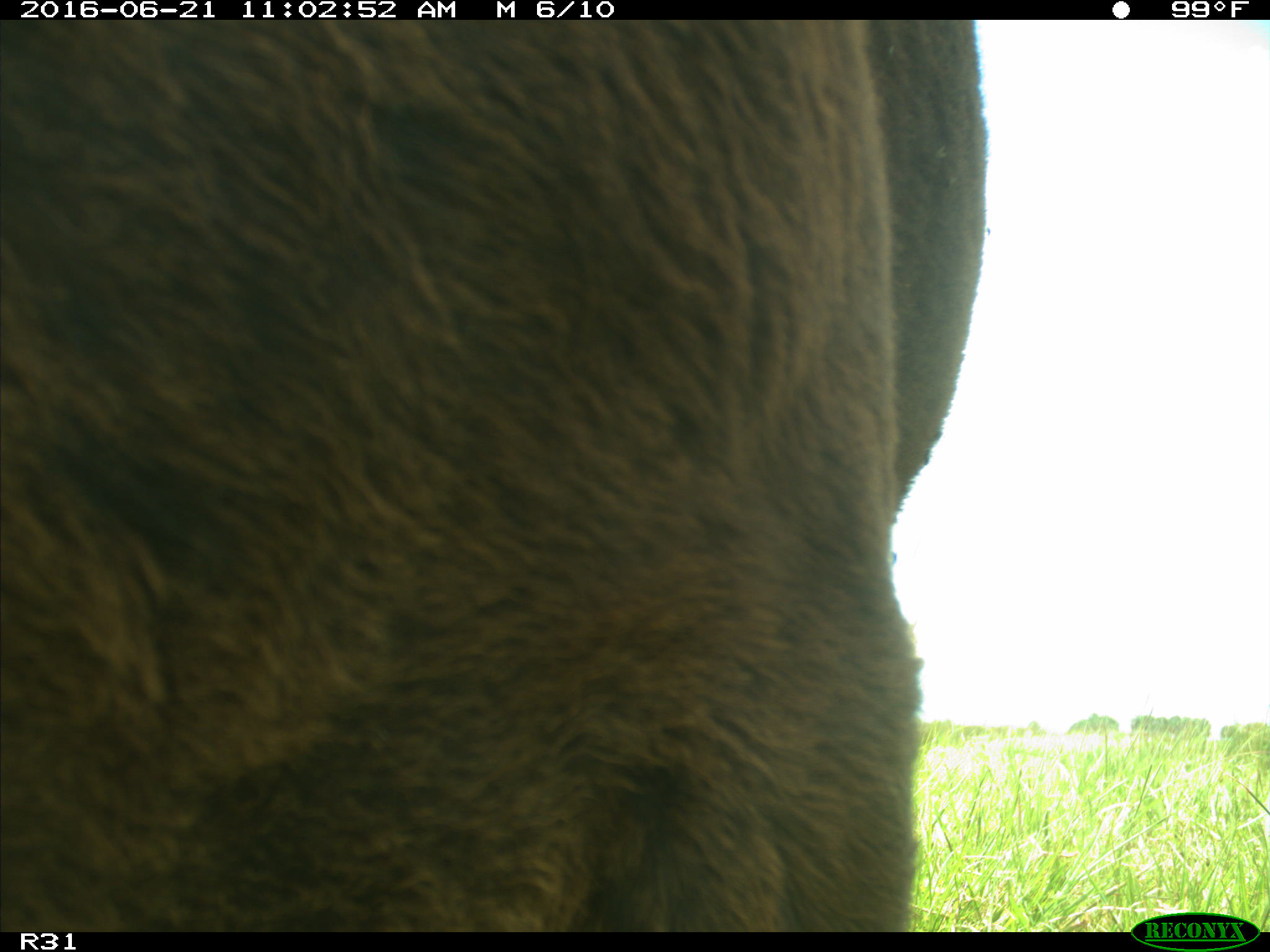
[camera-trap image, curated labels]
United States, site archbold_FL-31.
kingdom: Animalia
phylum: Chordata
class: Mammalia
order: Artiodactyla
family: Bovidae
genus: Bos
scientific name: Bos taurus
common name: domestic cow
Bos taurus (domestic cow).